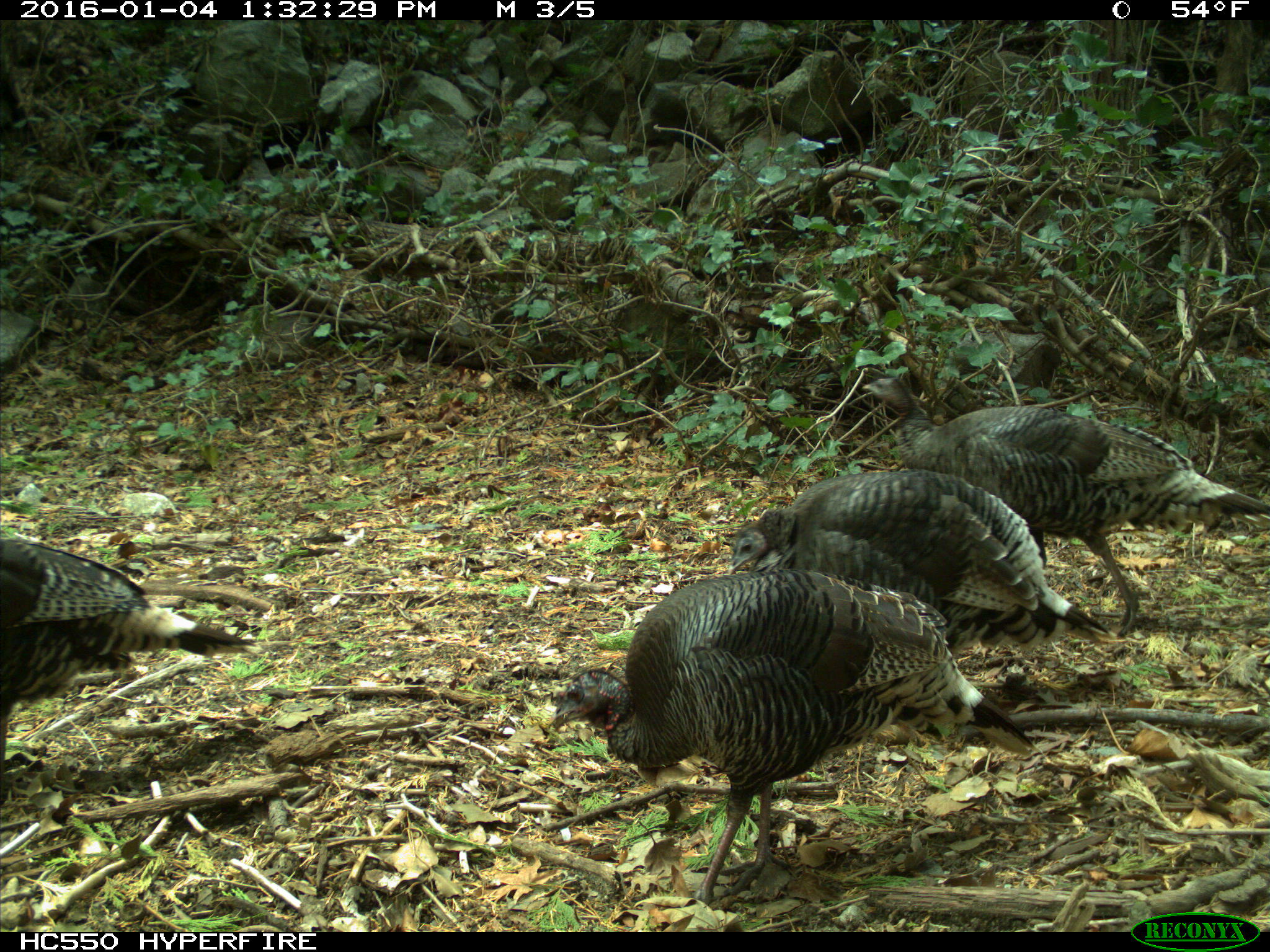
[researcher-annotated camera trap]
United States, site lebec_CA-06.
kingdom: Animalia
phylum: Chordata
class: Aves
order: Galliformes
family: Phasianidae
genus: Meleagris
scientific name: Meleagris gallopavo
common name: wild turkey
Meleagris gallopavo (wild turkey).